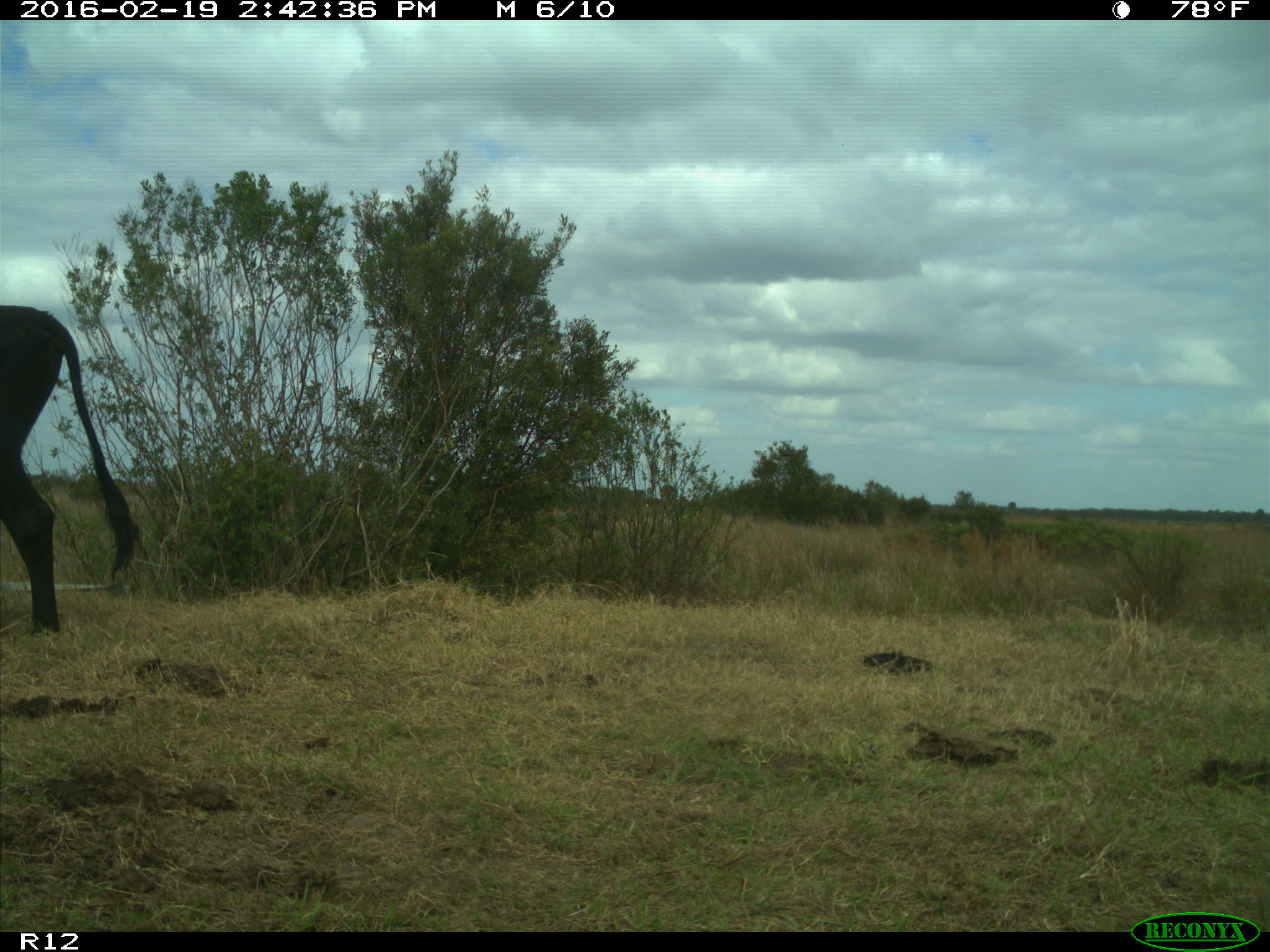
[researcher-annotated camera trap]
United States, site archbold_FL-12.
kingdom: Animalia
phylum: Chordata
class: Mammalia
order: Artiodactyla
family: Bovidae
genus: Bos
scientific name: Bos taurus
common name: domestic cow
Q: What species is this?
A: Bos taurus (domestic cow).